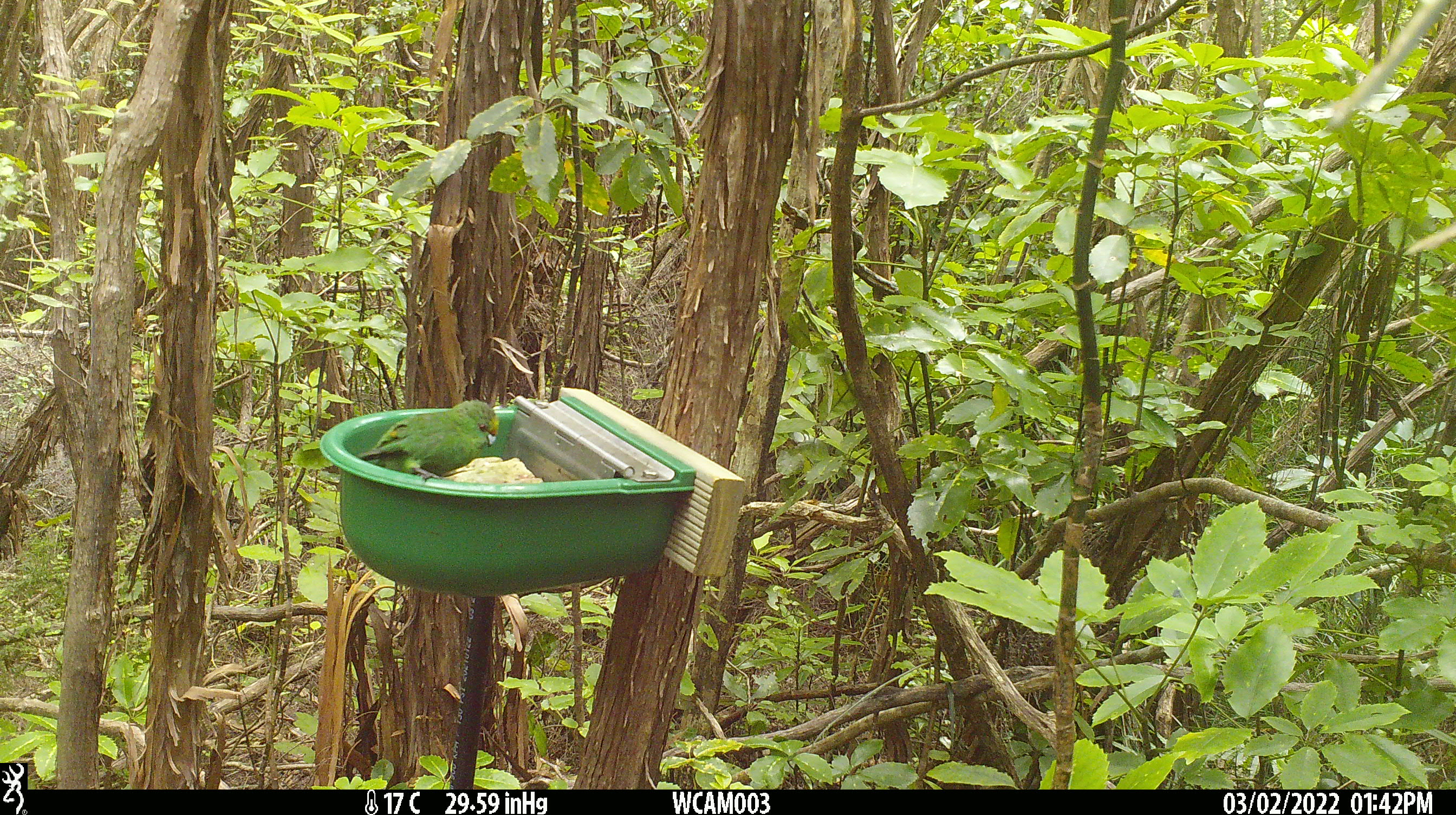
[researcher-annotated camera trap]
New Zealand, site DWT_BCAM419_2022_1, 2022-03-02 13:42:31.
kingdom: Animalia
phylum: Chordata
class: Aves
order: Psittaciformes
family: Psittaculidae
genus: Cyanoramphus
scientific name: Cyanoramphus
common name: parakeet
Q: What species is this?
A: Parakeet (Cyanoramphus).